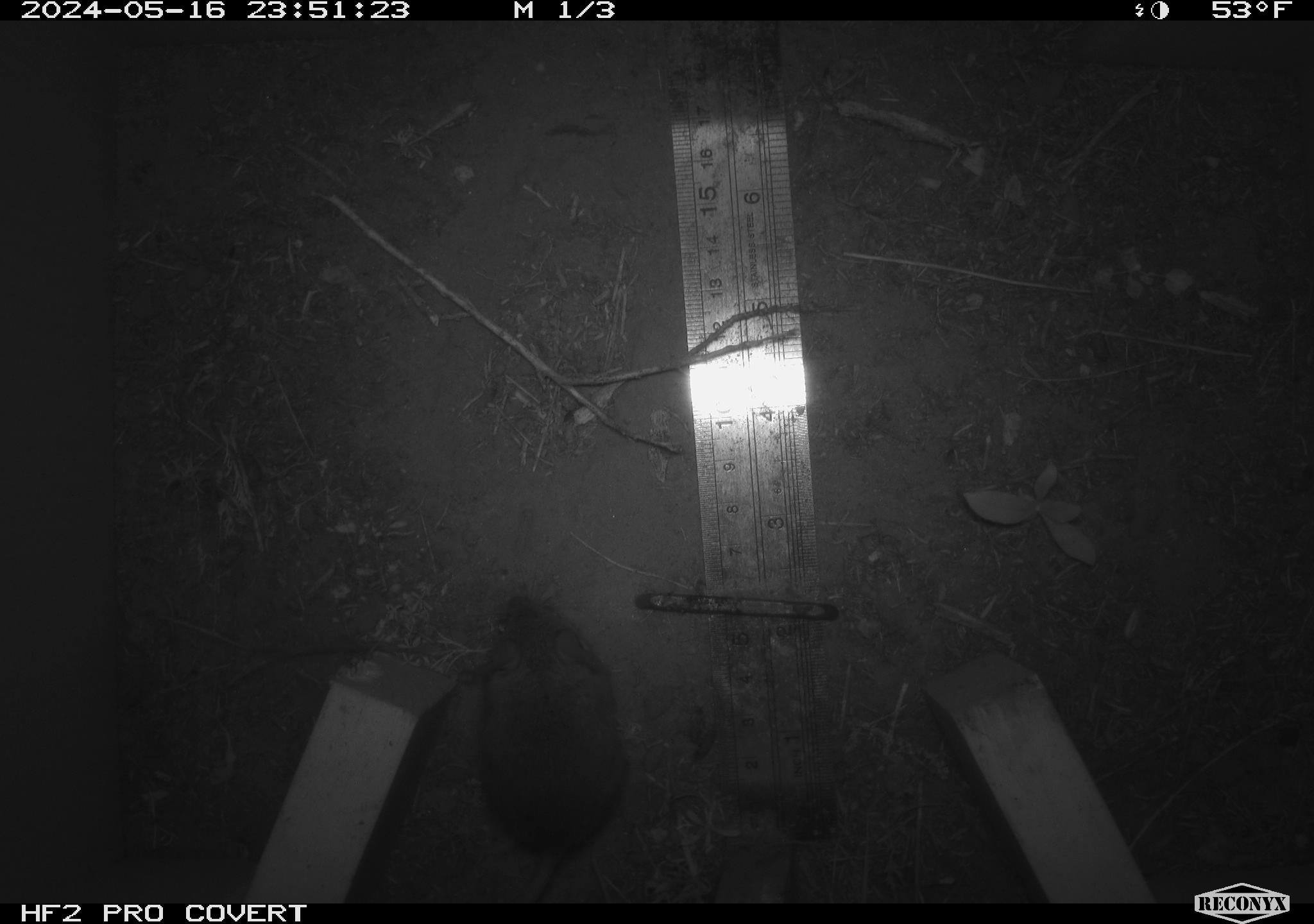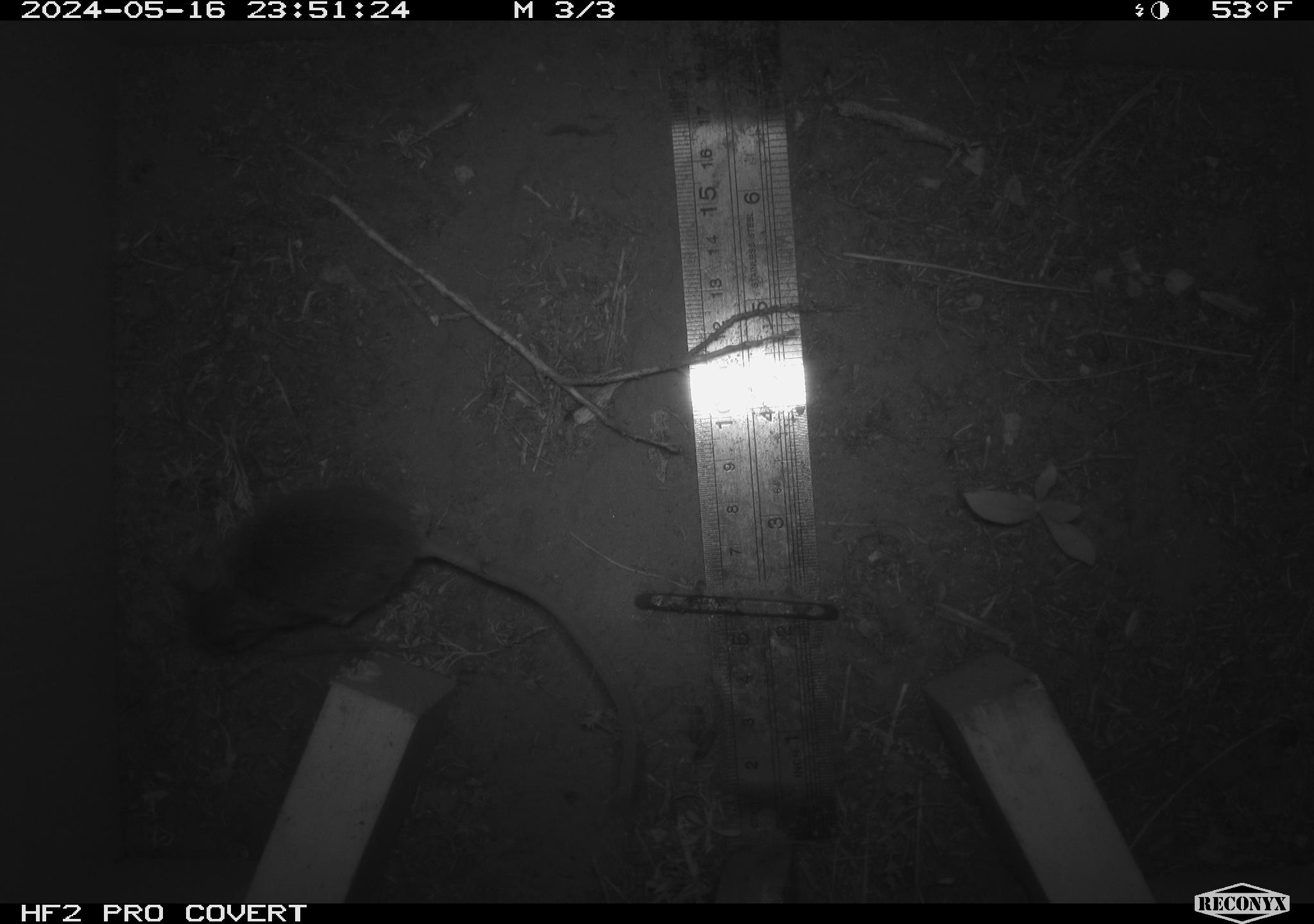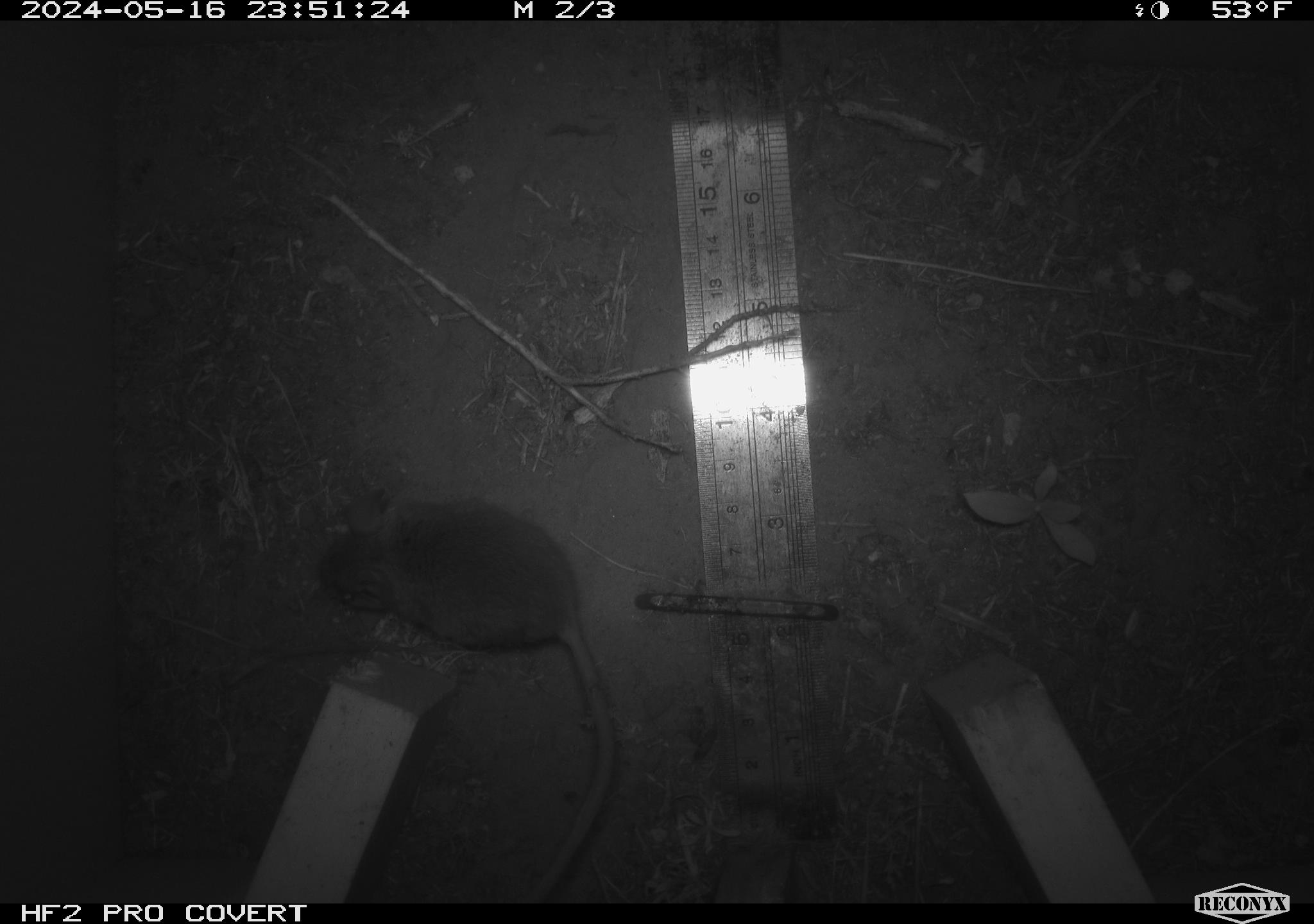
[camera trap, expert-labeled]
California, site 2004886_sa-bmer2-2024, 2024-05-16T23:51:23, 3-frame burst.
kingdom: Animalia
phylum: Chordata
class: Mammalia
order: Rodentia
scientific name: Rodentia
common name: mouse species